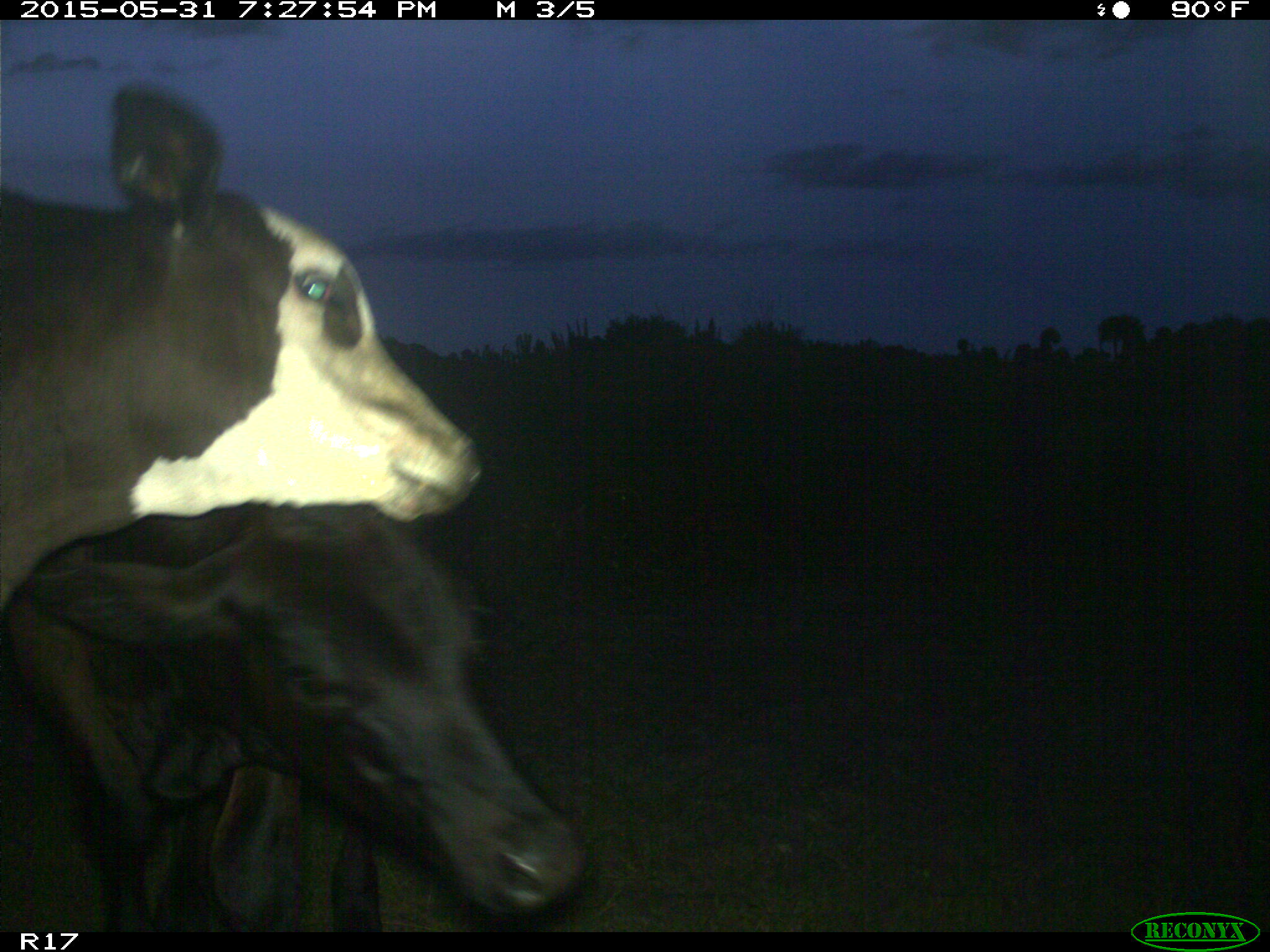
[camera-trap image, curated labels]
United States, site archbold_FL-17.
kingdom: Animalia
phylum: Chordata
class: Mammalia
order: Artiodactyla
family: Bovidae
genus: Bos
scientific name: Bos taurus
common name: domestic cow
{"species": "Bos taurus (domestic cow)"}